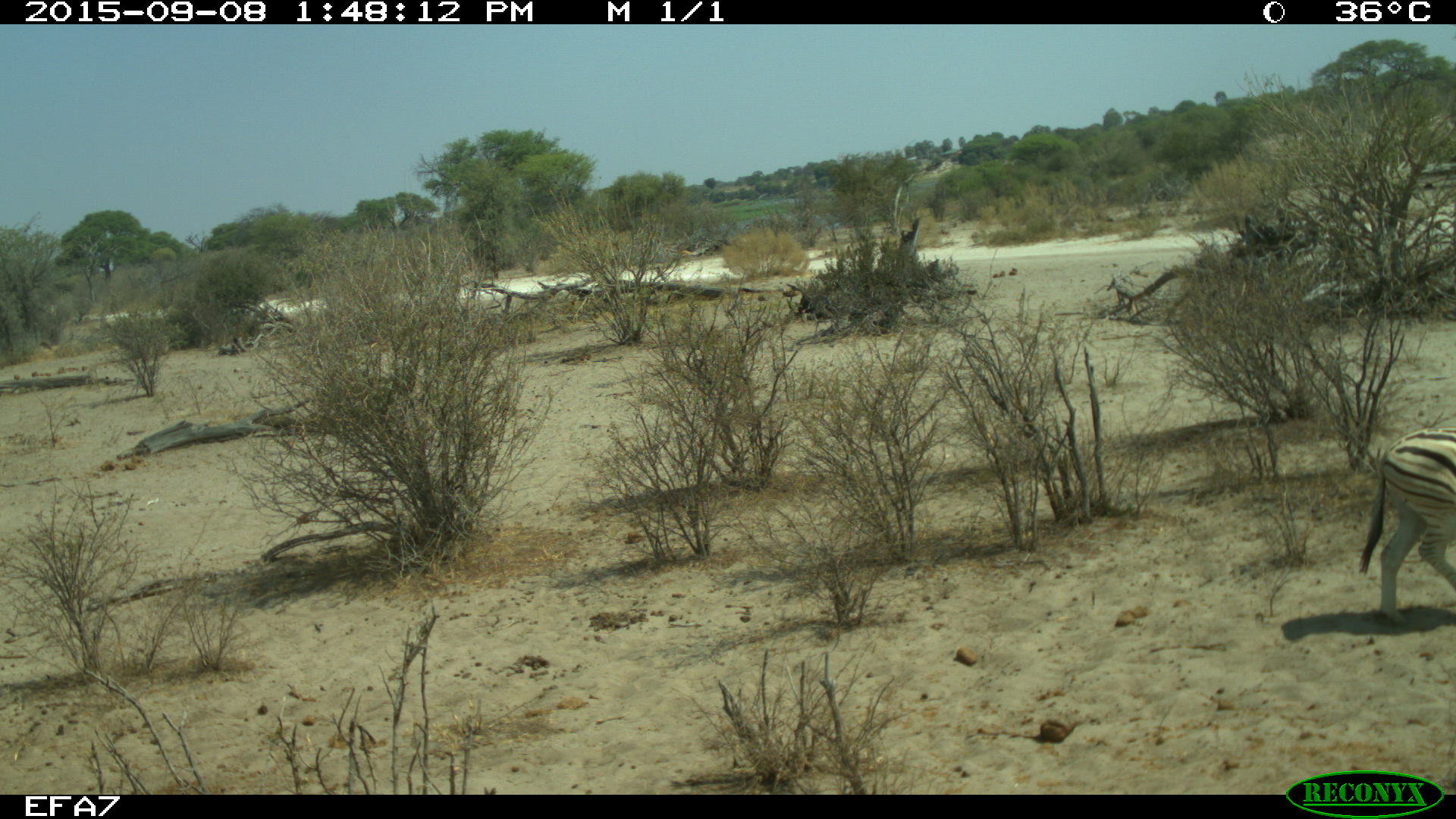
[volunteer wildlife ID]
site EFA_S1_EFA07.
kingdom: Animalia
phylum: Chordata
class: Mammalia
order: Perissodactyla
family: Equidae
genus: Equus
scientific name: Equus quagga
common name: plains zebra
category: zebraplains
Zebraplains (plains zebra) (Equus quagga), count 1. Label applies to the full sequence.